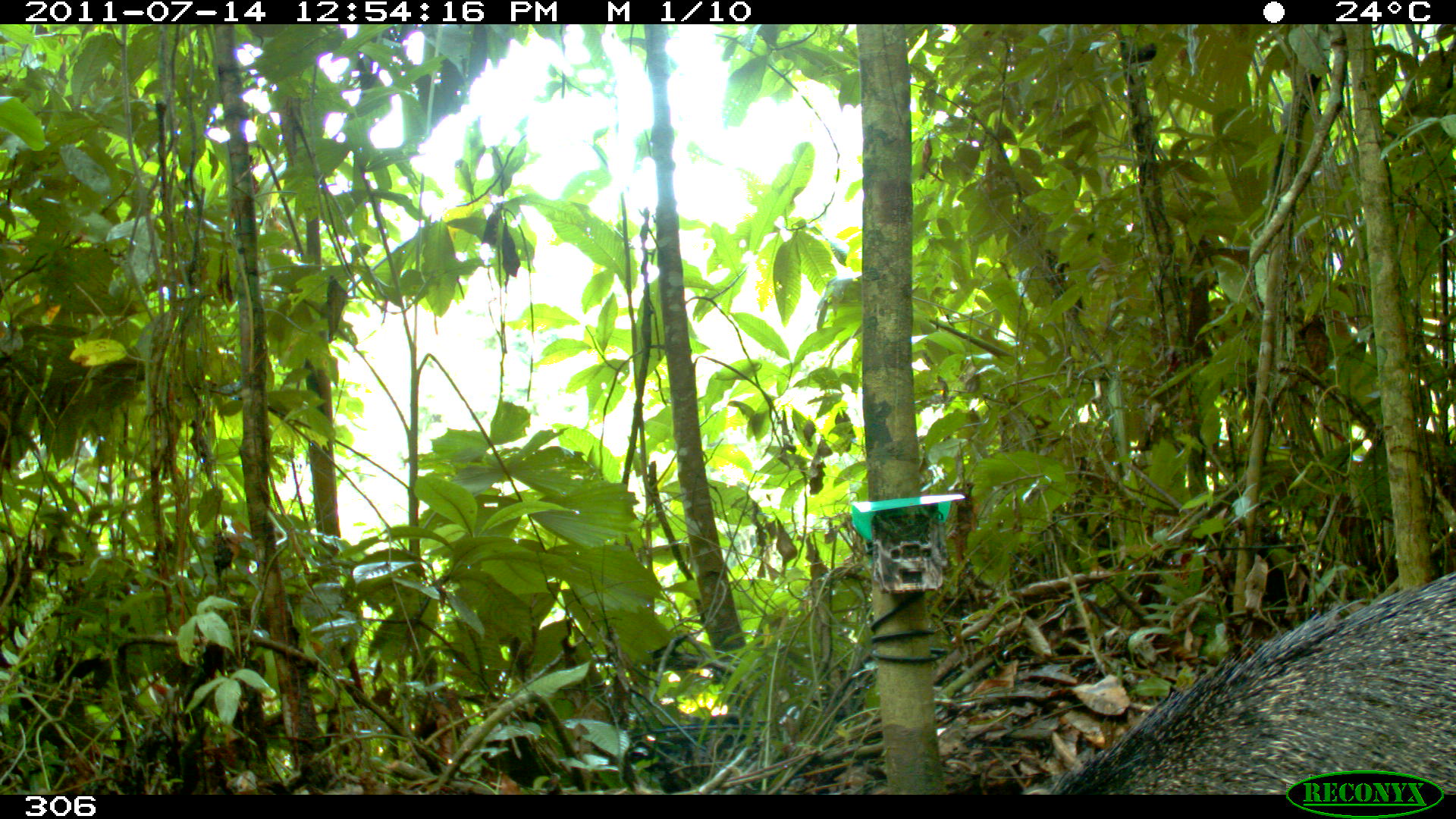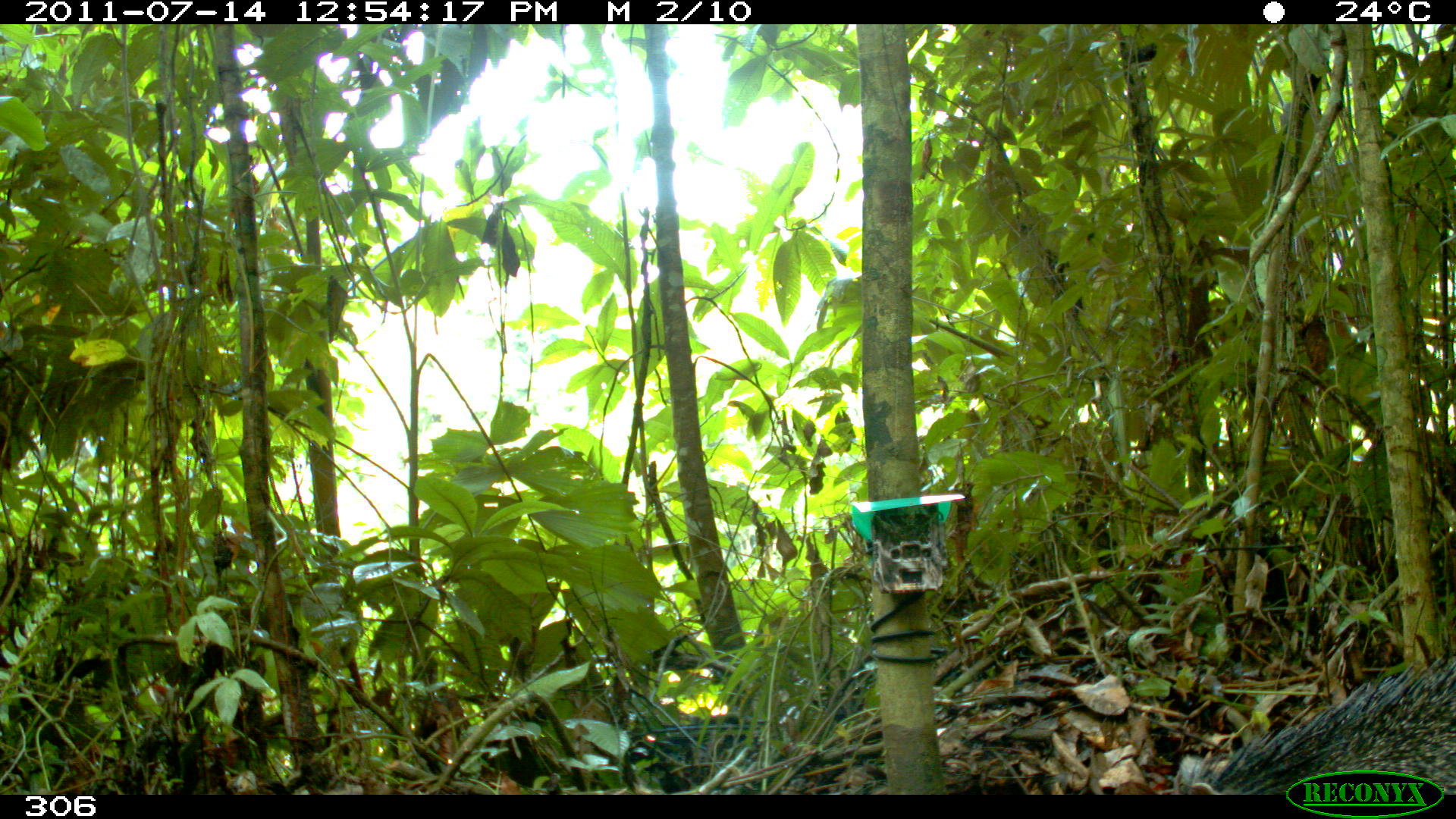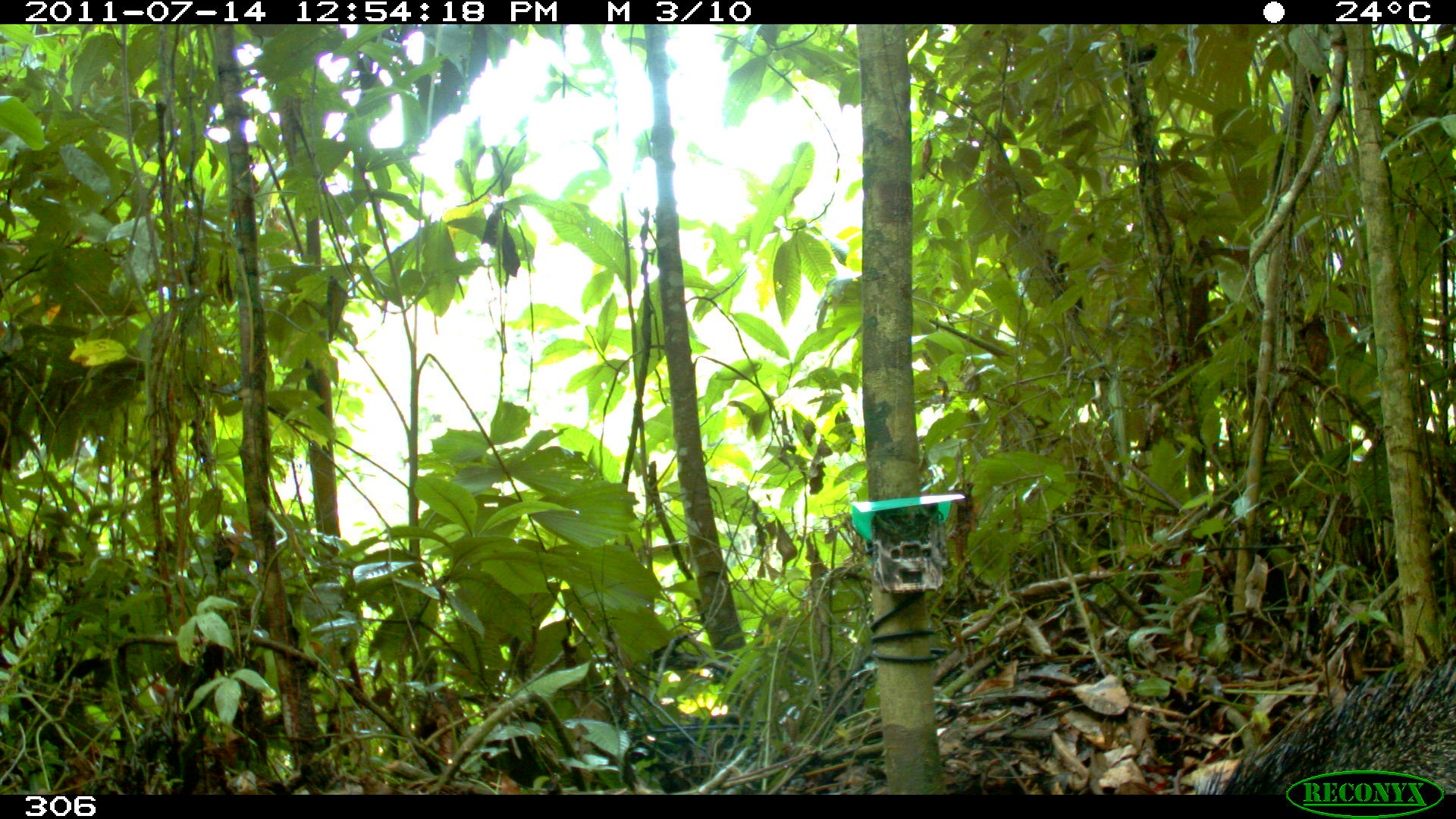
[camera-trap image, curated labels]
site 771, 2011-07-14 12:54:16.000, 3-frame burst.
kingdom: Animalia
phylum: Chordata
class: Mammalia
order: Artiodactyla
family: Tayassuidae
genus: Pecari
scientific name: Pecari tajacu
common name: collared peccary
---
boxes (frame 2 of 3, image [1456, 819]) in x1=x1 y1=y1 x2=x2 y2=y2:
pecari tajacu: x1=1164 y1=646 x2=1456 y2=793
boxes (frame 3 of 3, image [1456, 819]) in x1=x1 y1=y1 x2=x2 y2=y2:
pecari tajacu: x1=1188 y1=647 x2=1456 y2=793